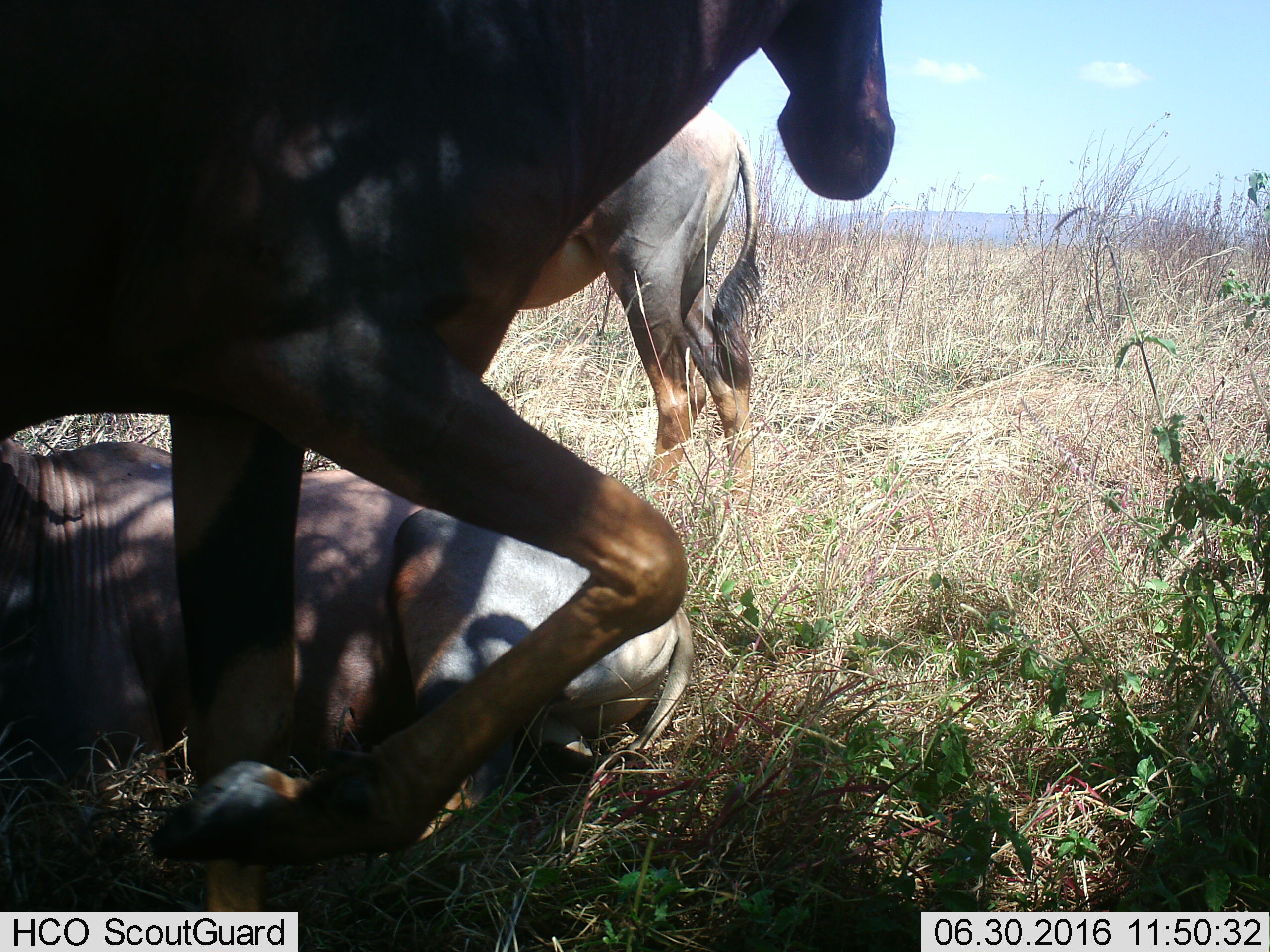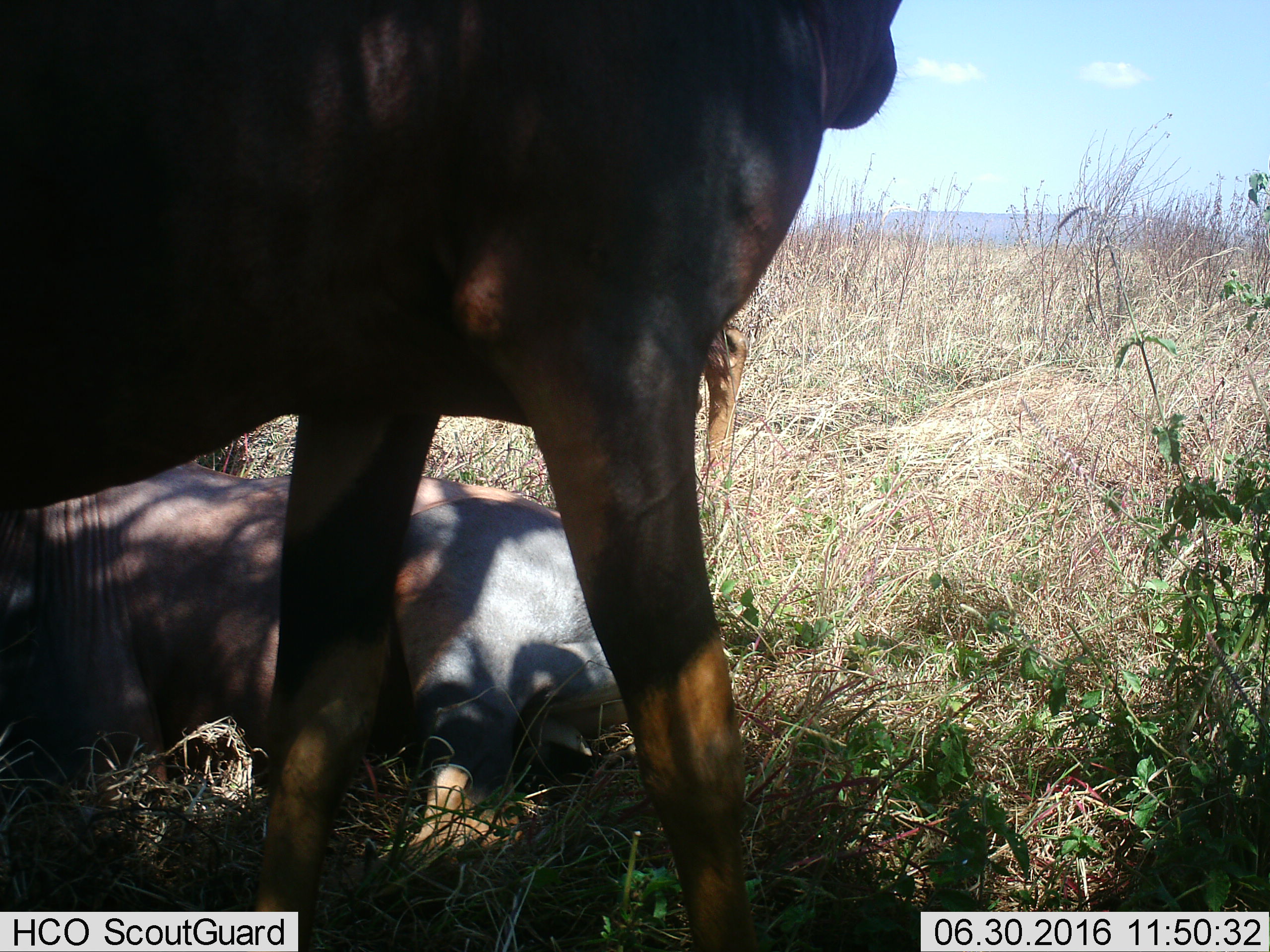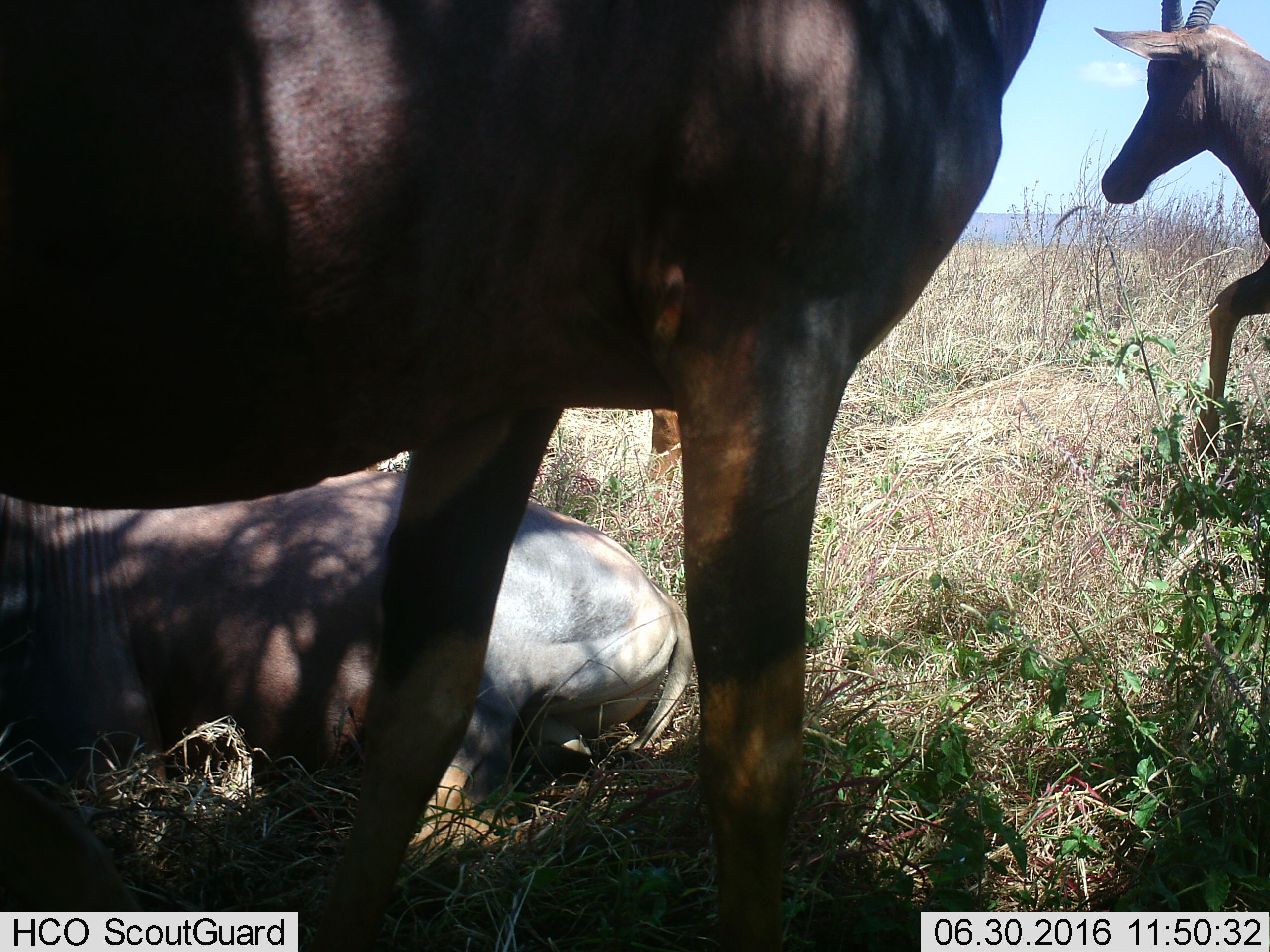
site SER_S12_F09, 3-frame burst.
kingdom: Animalia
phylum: Chordata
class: Mammalia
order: Artiodactyla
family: Bovidae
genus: Damaliscus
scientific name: Damaliscus lunatus jimela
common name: topi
Topi (Damaliscus lunatus jimela), count 4. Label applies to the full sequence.